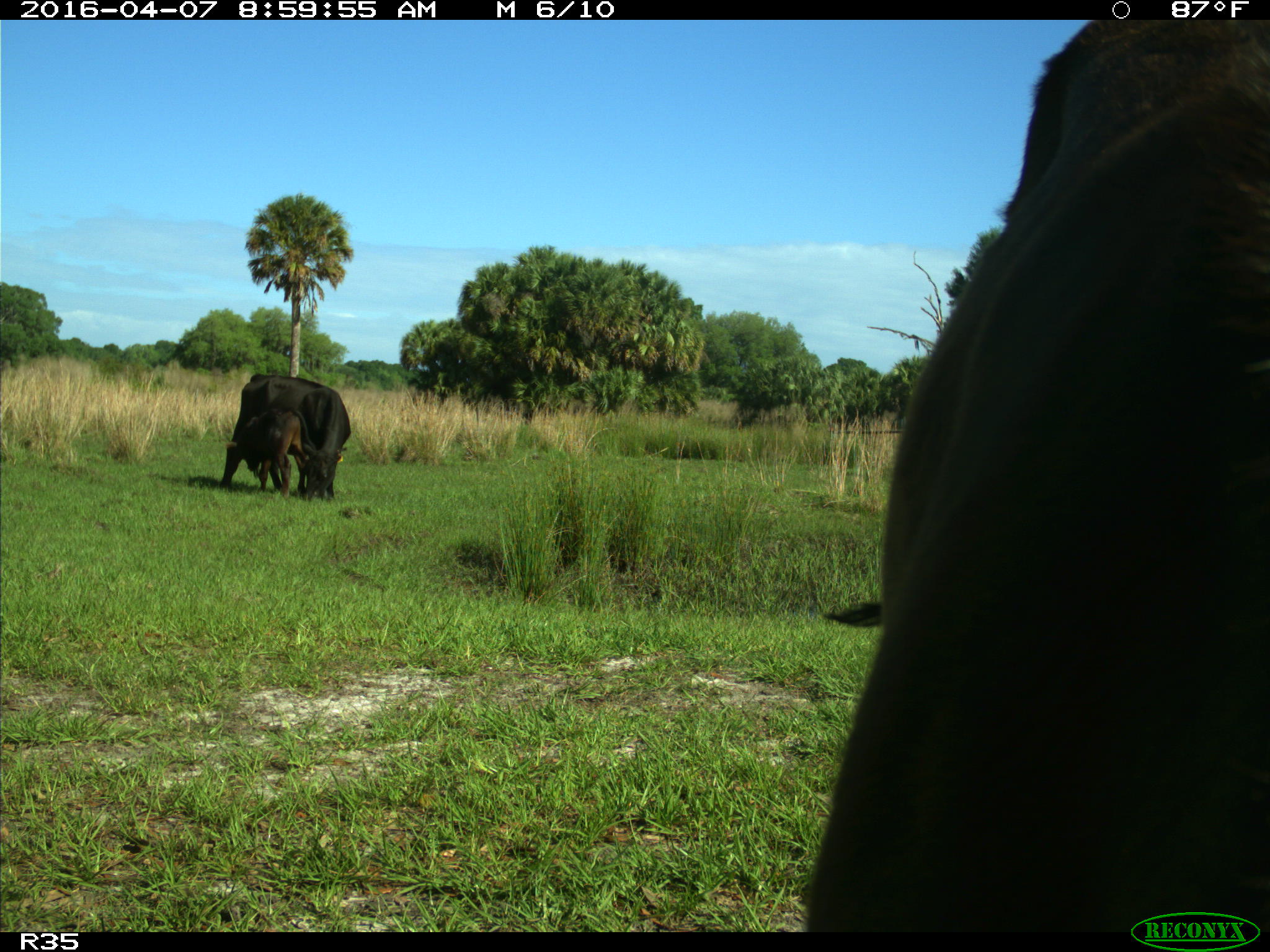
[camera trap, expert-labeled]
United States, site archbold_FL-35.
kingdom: Animalia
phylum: Chordata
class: Mammalia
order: Artiodactyla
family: Bovidae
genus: Bos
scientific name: Bos taurus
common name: domestic cow